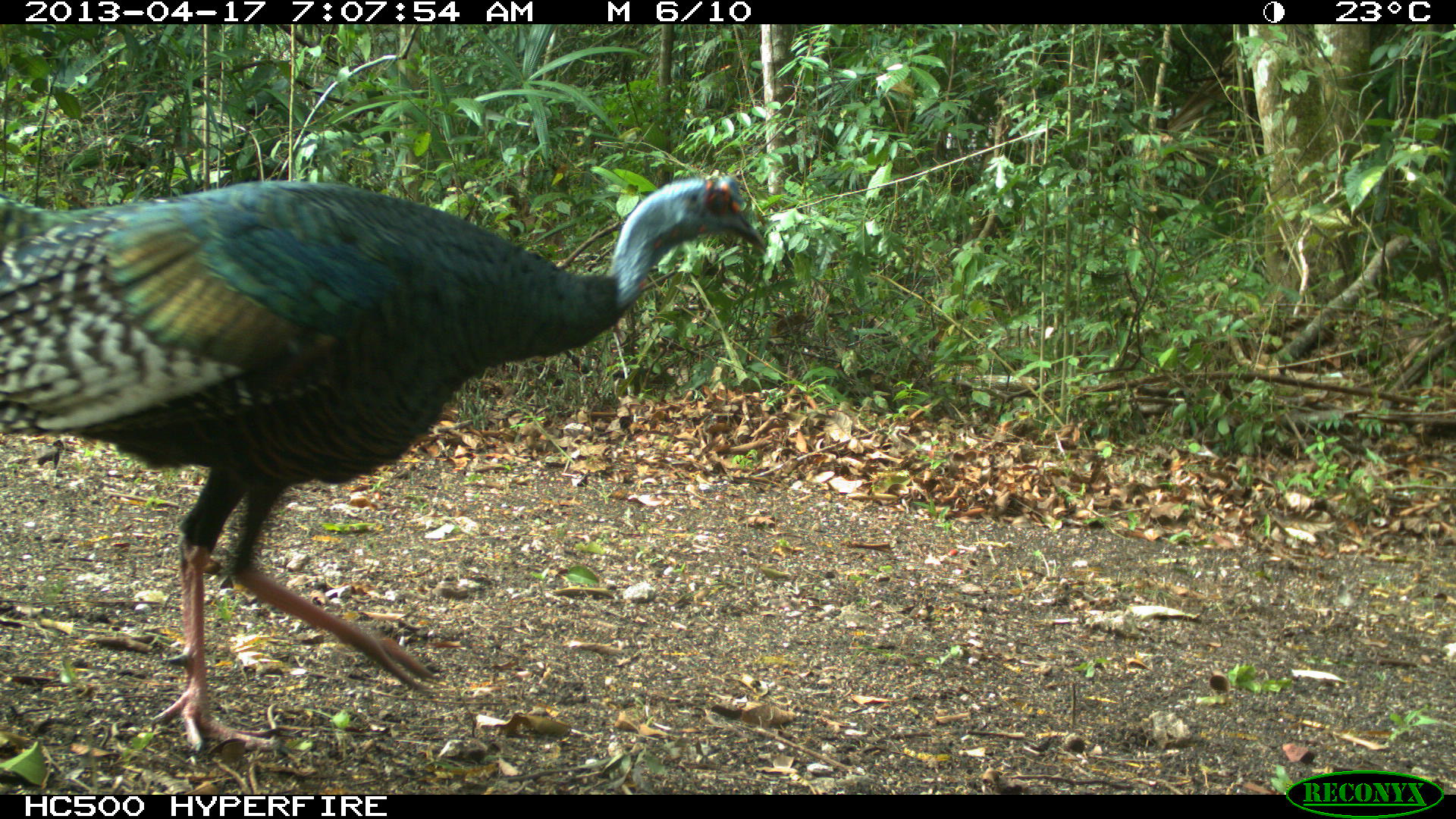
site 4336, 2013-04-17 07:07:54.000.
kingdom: Animalia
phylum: Chordata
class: Aves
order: Galliformes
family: Phasianidae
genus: Meleagris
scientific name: Meleagris ocellata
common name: ocellated turkey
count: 1